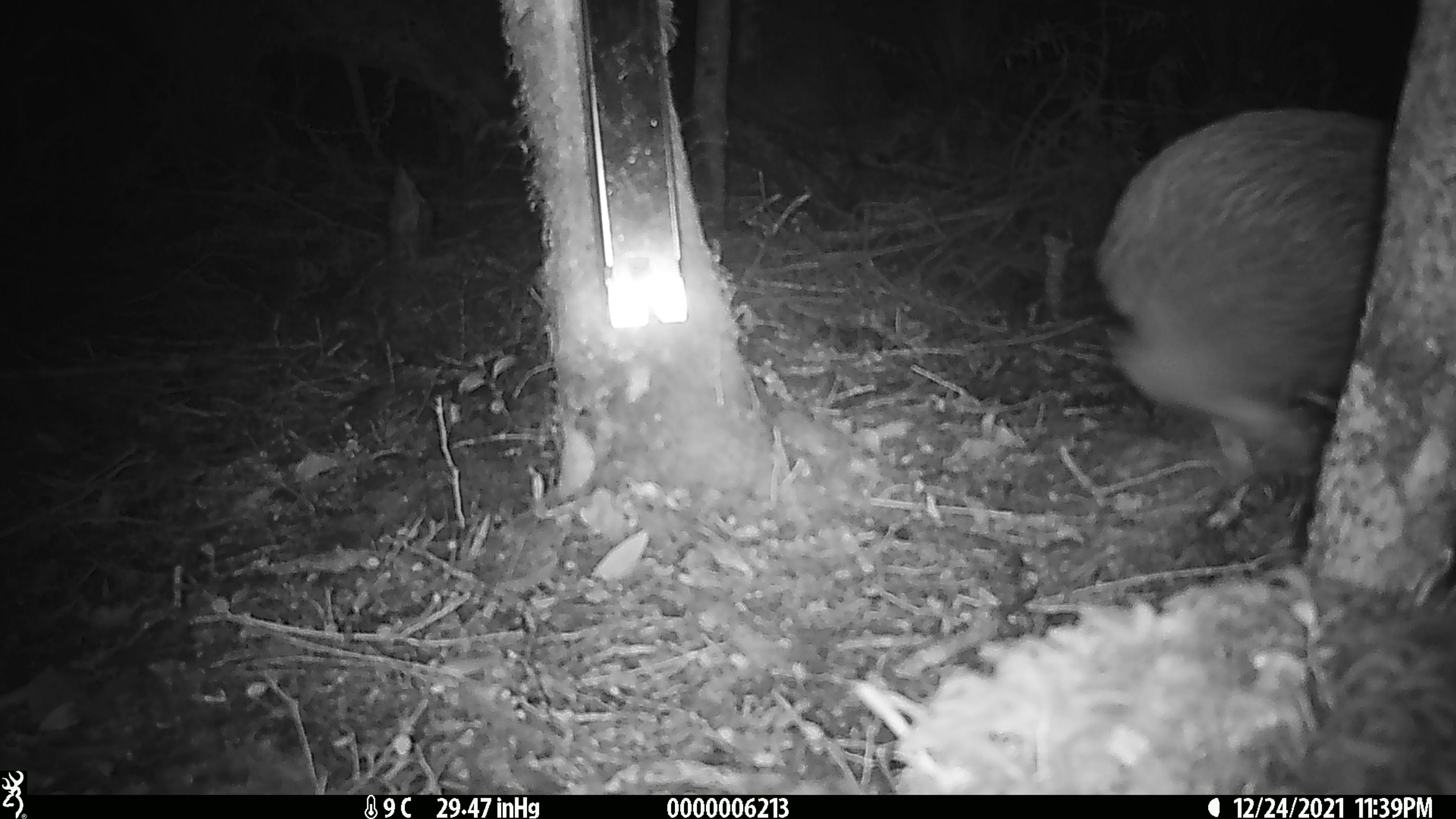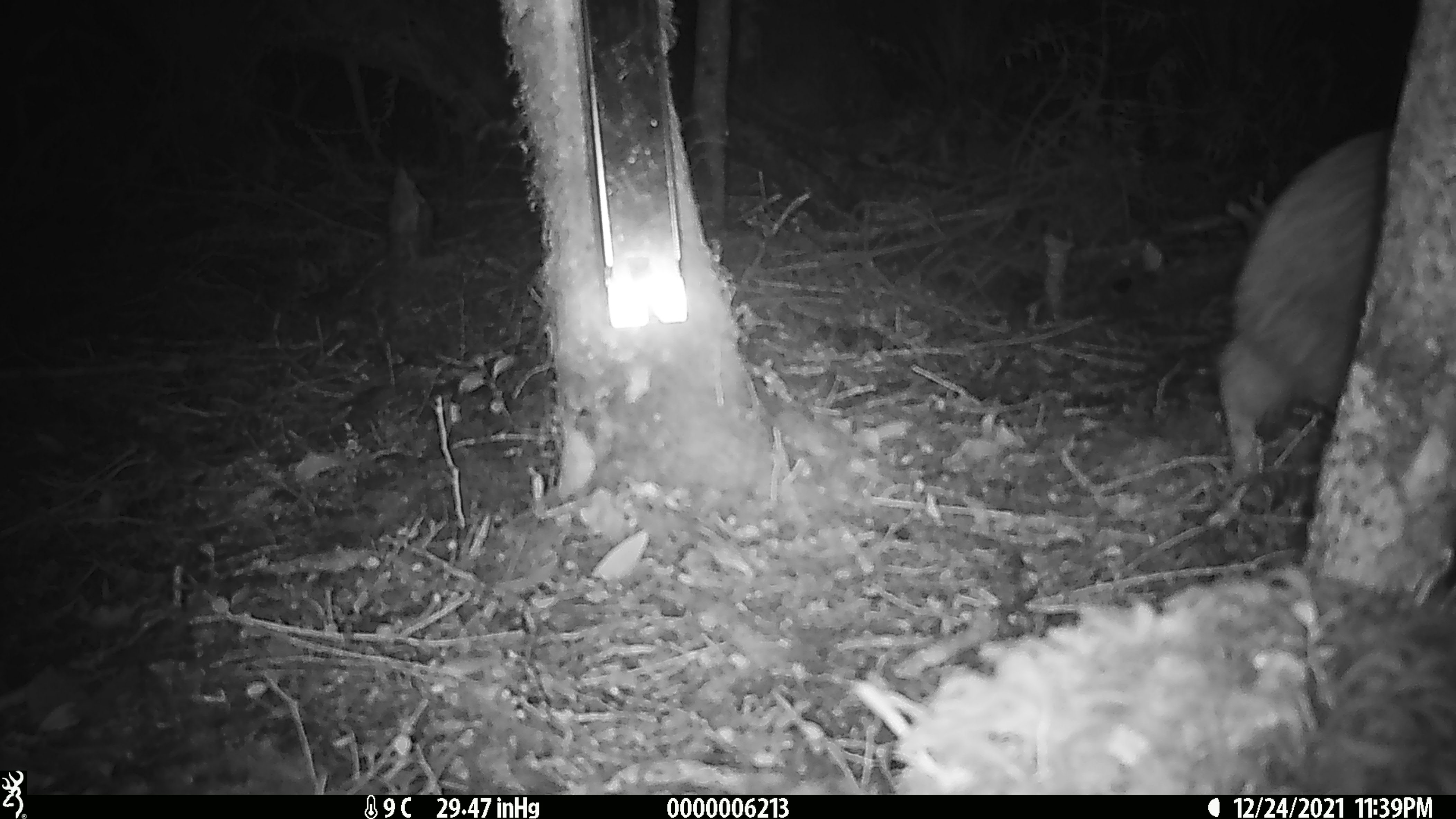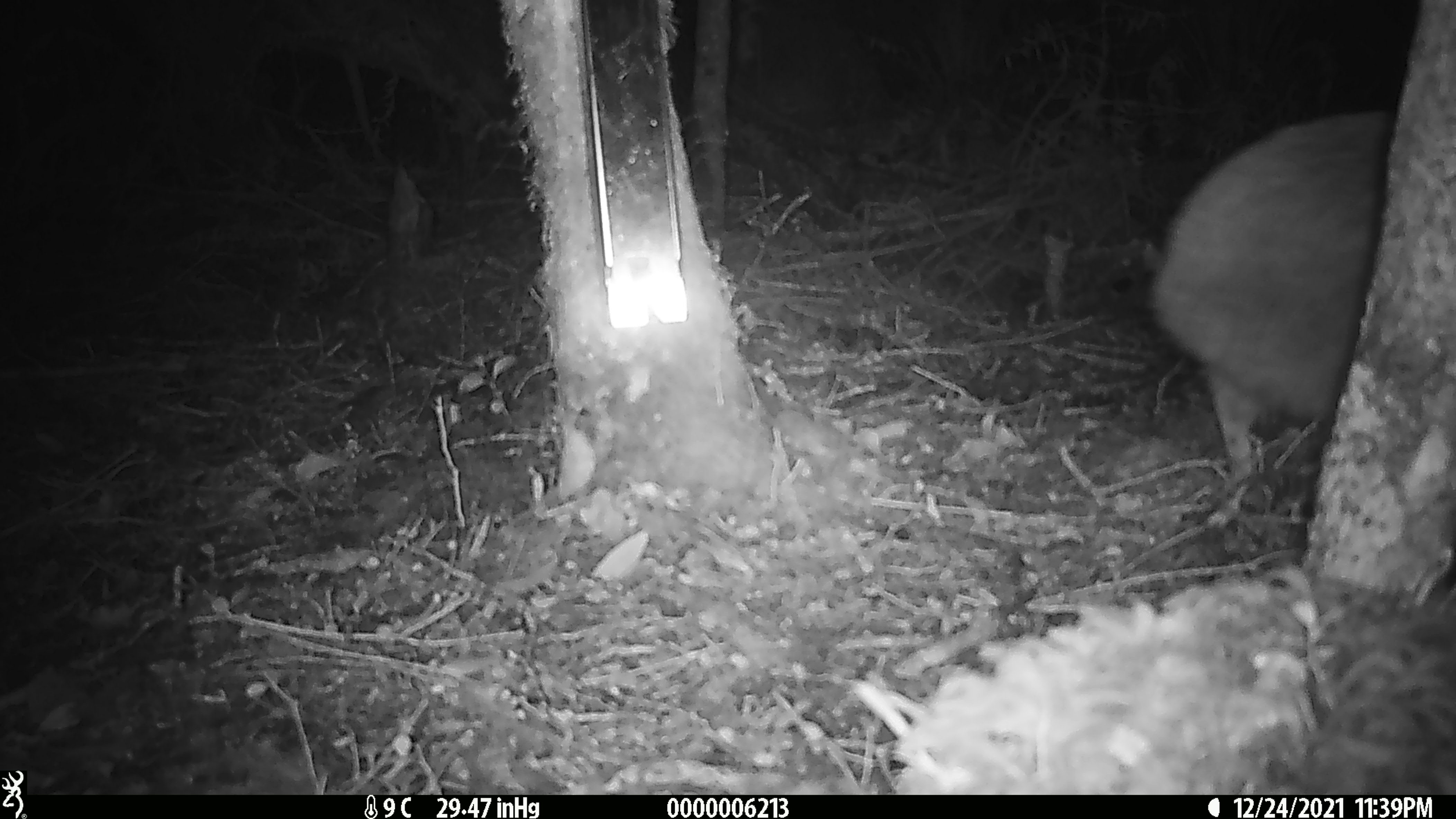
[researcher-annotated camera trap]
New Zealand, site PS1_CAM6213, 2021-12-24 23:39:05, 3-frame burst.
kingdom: Animalia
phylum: Chordata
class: Aves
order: Apterygiformes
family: Apterygidae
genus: Apteryx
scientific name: Apteryx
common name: kiwi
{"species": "kiwi (Apteryx)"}